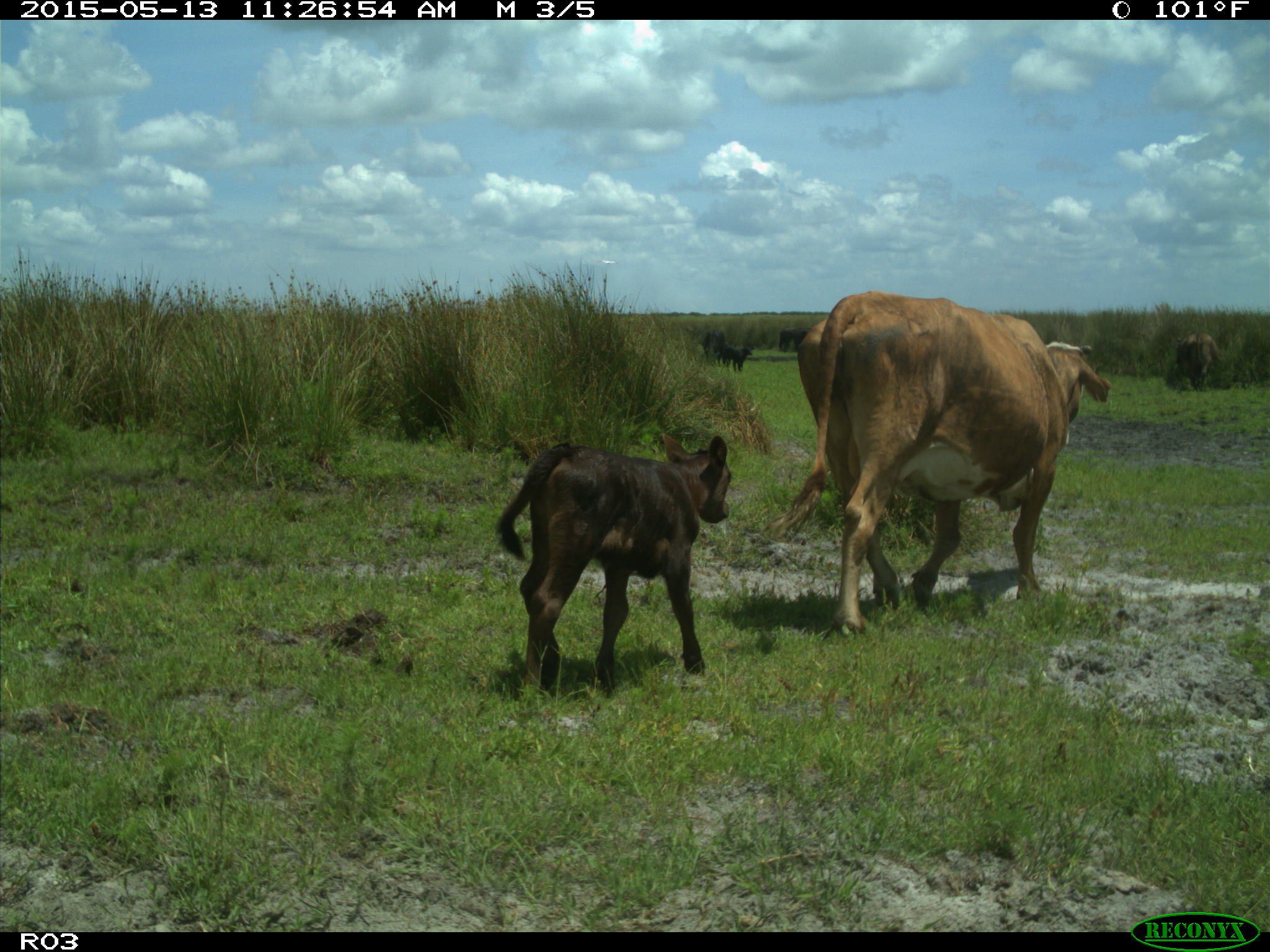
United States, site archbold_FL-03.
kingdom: Animalia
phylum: Chordata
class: Mammalia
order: Artiodactyla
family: Bovidae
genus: Bos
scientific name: Bos taurus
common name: domestic cow